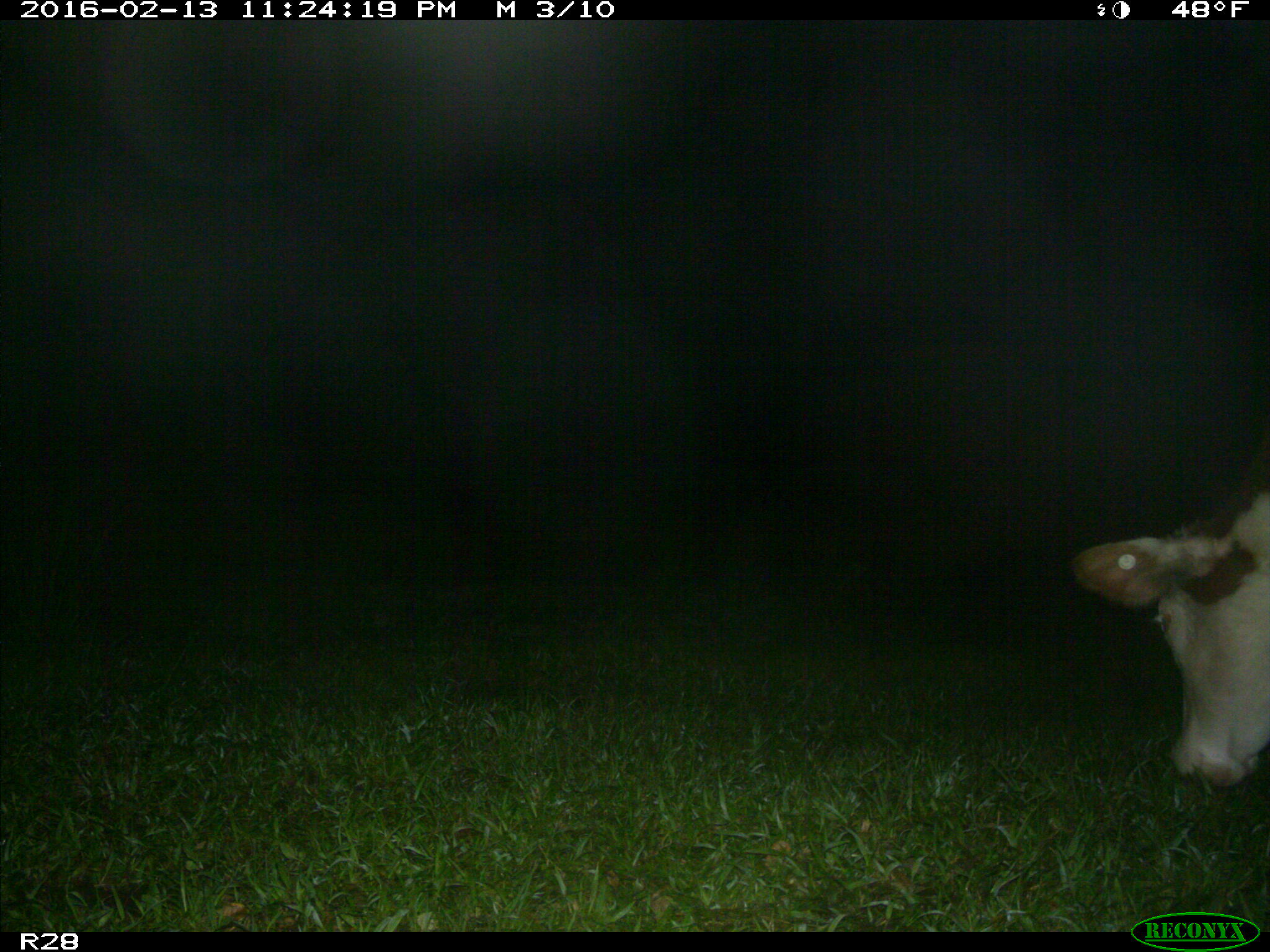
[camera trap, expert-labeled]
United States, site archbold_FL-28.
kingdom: Animalia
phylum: Chordata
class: Mammalia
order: Artiodactyla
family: Bovidae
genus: Bos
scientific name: Bos taurus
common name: domestic cow